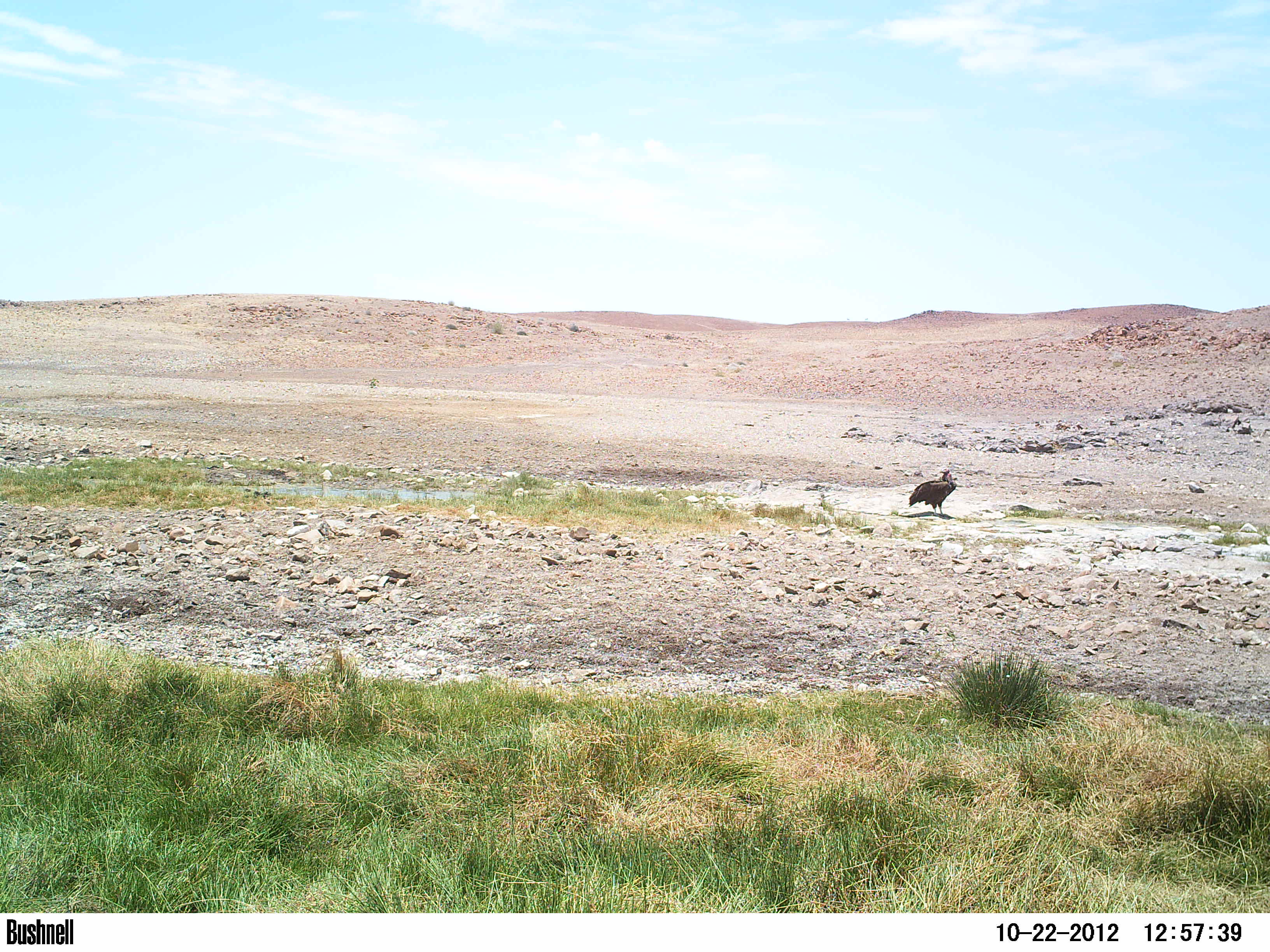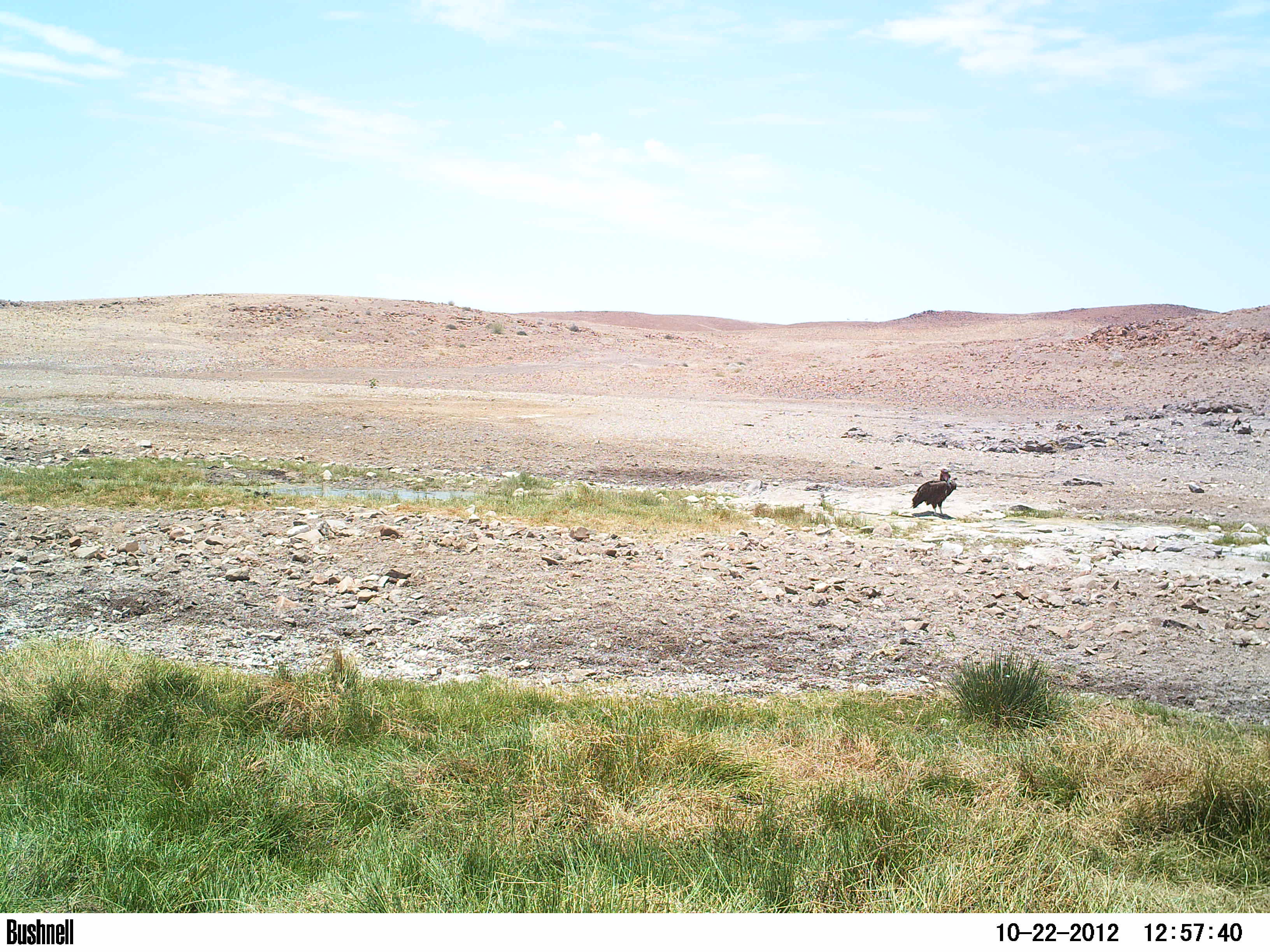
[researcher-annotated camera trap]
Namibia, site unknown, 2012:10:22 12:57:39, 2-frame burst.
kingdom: Animalia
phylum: Chordata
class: Aves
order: Accipitriformes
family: Accipitridae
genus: Torgos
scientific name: Torgos tracheliotos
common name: lappet-faced vulture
Torgos tracheliotos (lappet-faced vulture).